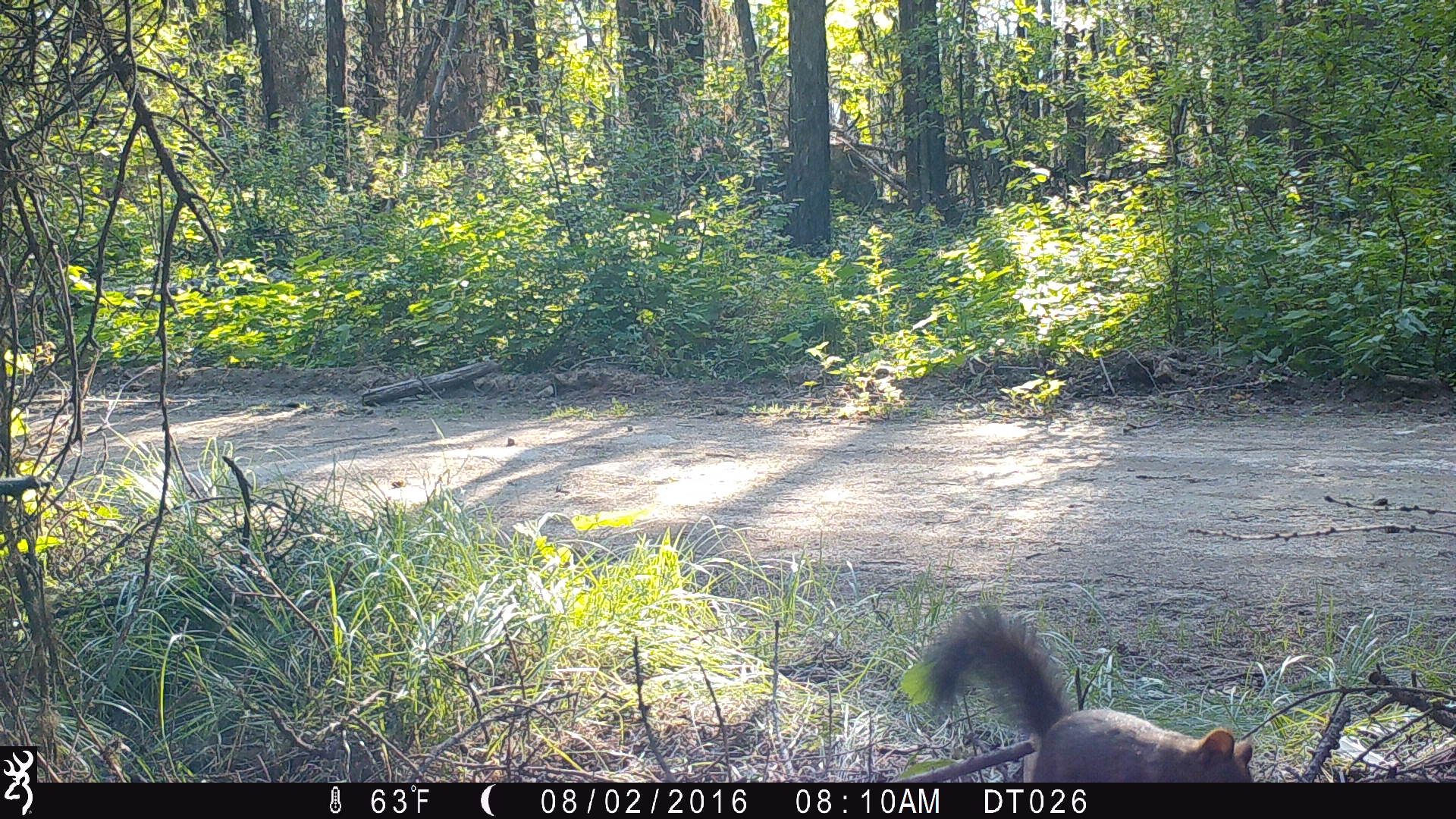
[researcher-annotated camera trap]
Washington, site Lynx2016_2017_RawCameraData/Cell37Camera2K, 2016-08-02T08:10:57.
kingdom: Animalia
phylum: Chordata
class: Mammalia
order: Lagomorpha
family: Leporidae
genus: Lepus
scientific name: Lepus americanus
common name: snowshoe hare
Lepus americanus (snowshoe hare). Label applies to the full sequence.